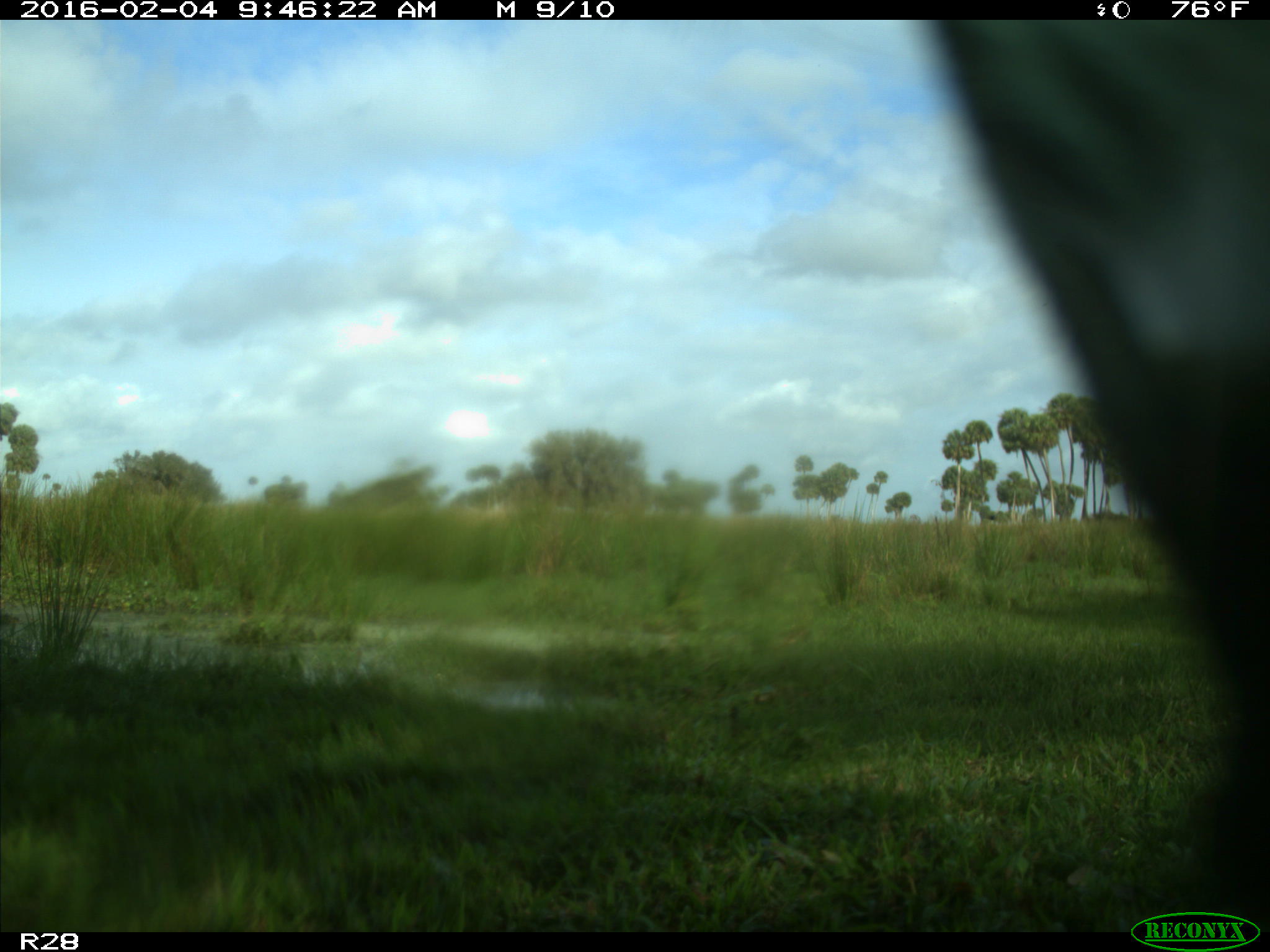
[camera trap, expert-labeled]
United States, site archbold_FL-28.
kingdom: Animalia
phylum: Chordata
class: Mammalia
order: Artiodactyla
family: Bovidae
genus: Bos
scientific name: Bos taurus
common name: domestic cow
Bos taurus (domestic cow).